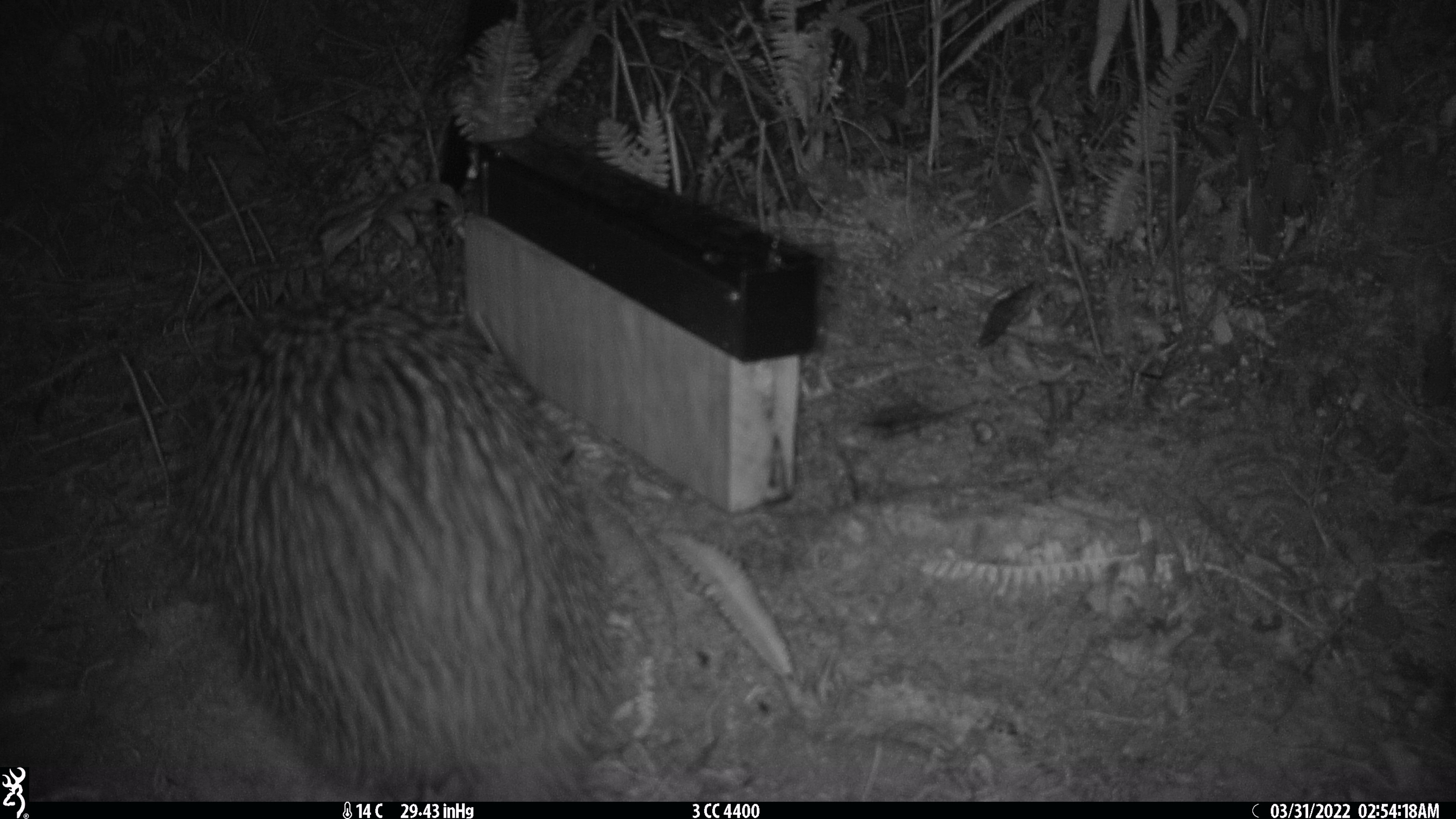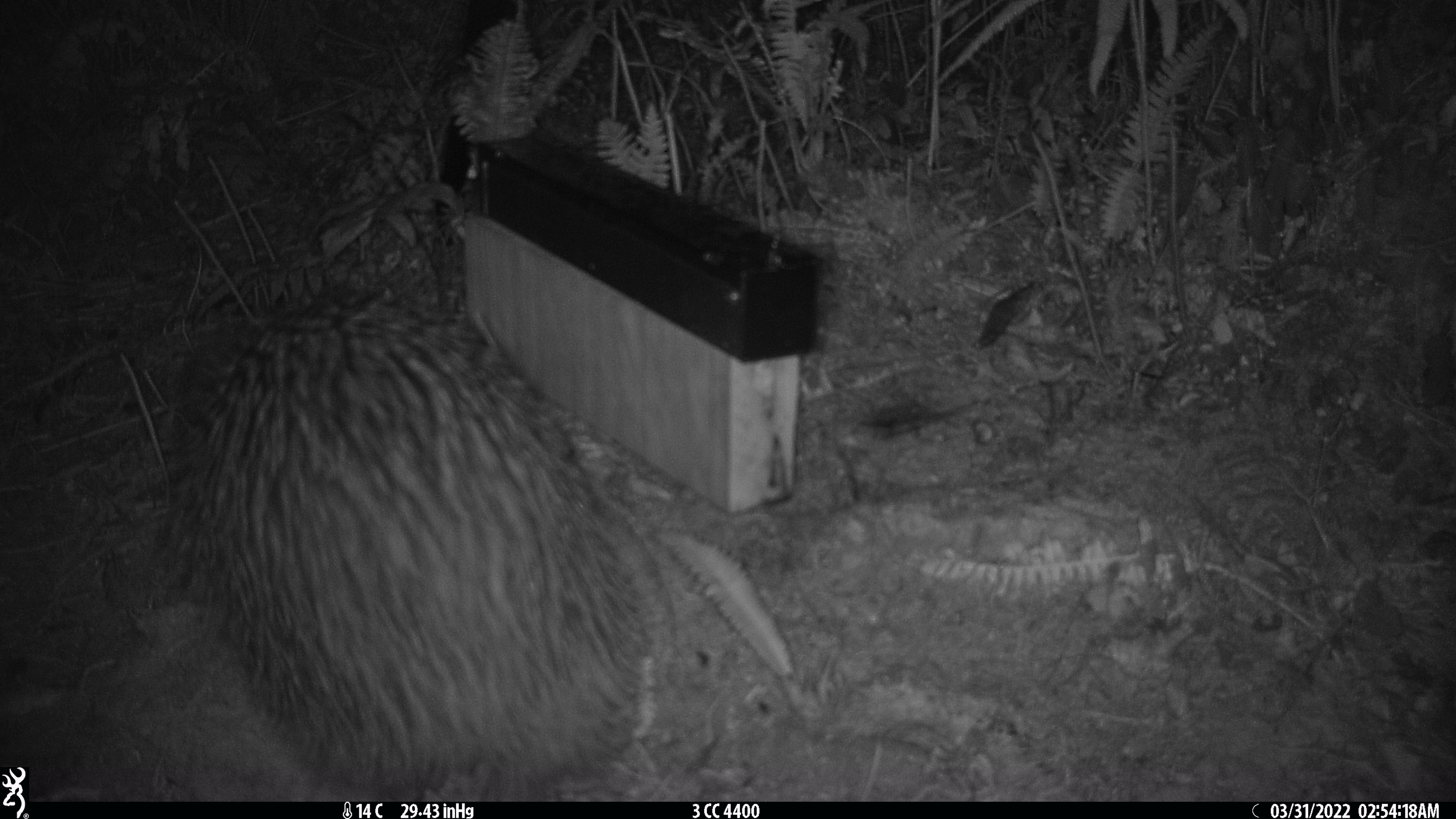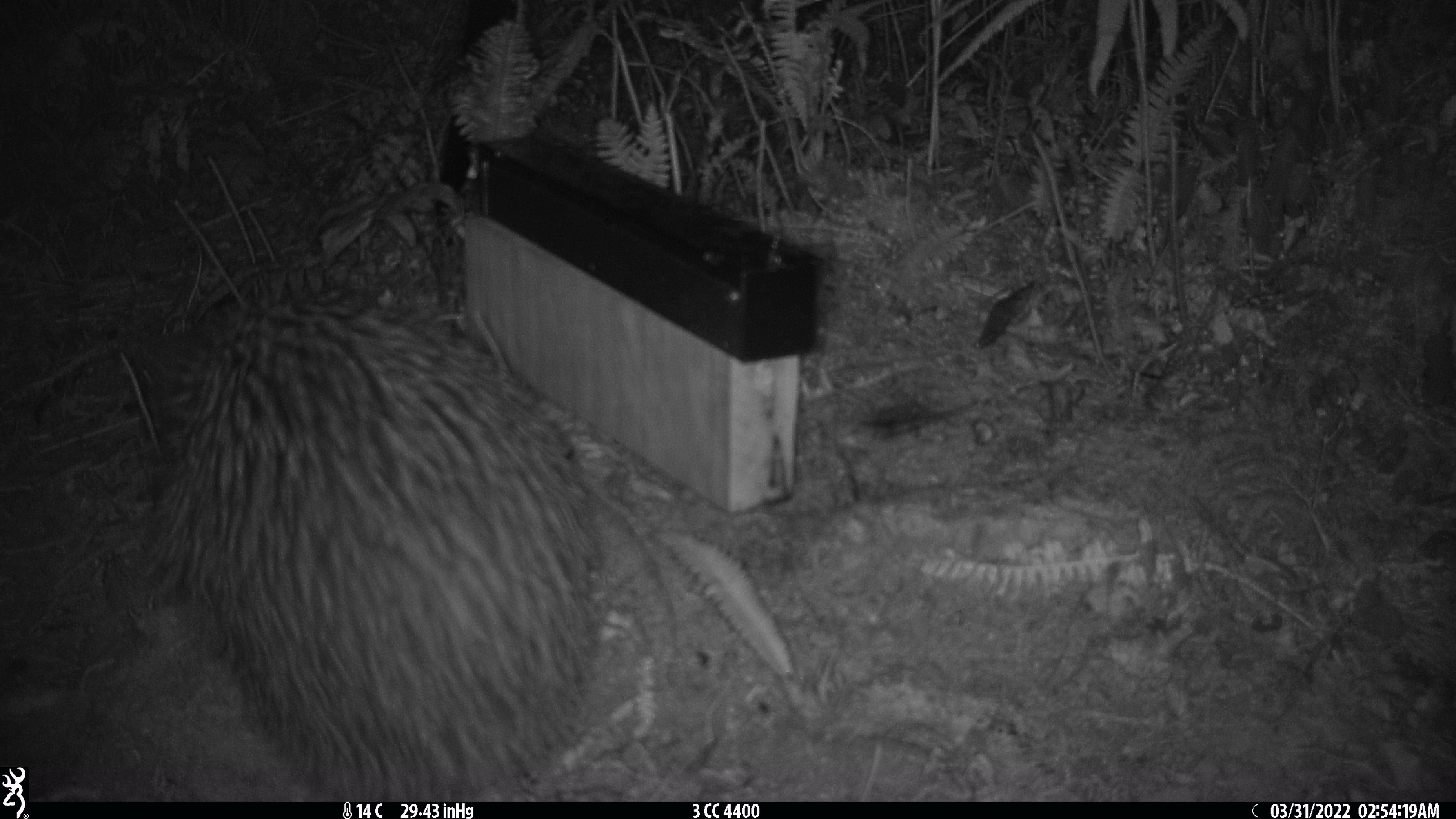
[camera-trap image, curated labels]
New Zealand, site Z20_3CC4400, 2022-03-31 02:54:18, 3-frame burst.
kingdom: Animalia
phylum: Chordata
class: Aves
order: Apterygiformes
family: Apterygidae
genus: Apteryx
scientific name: Apteryx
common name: kiwi